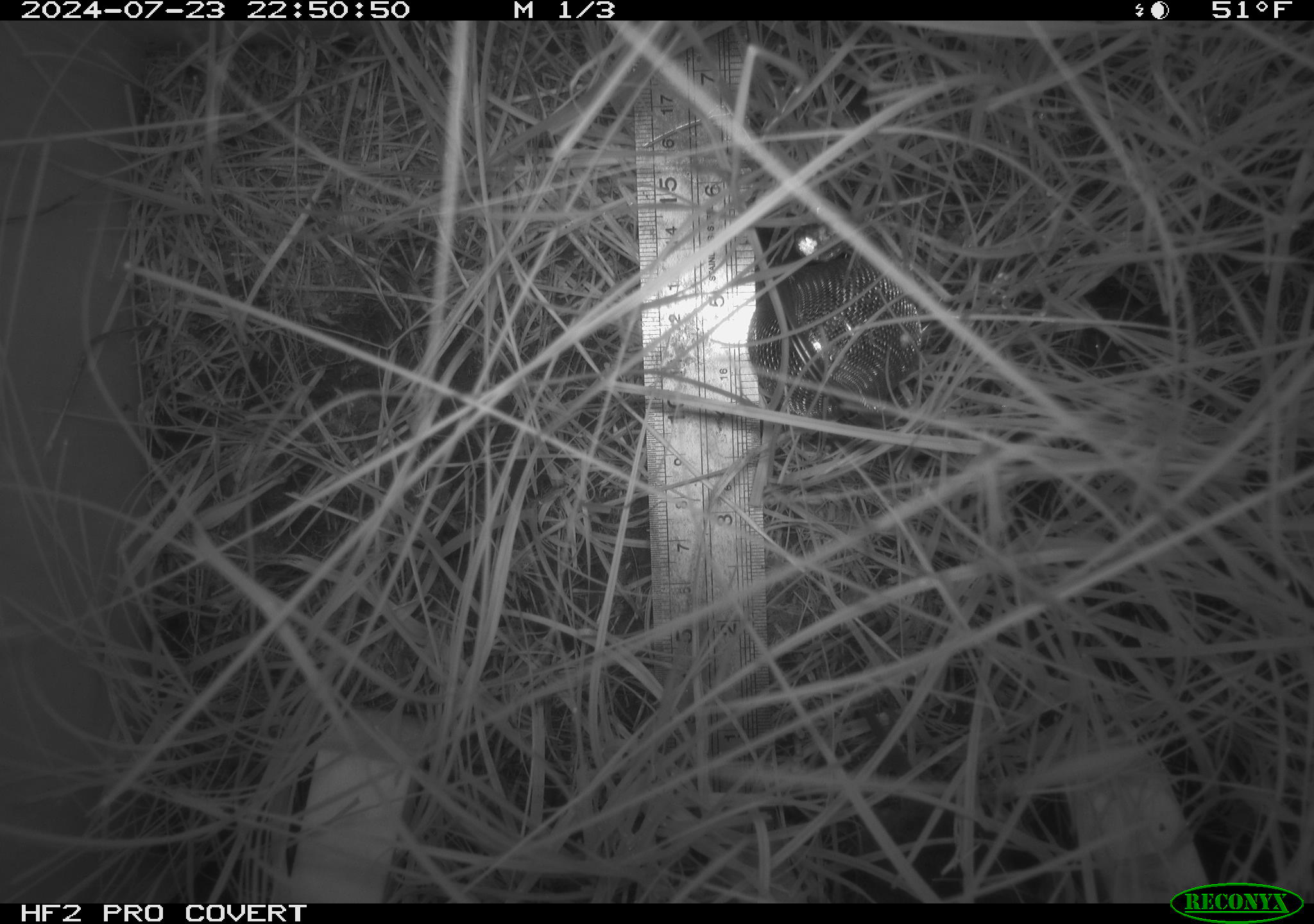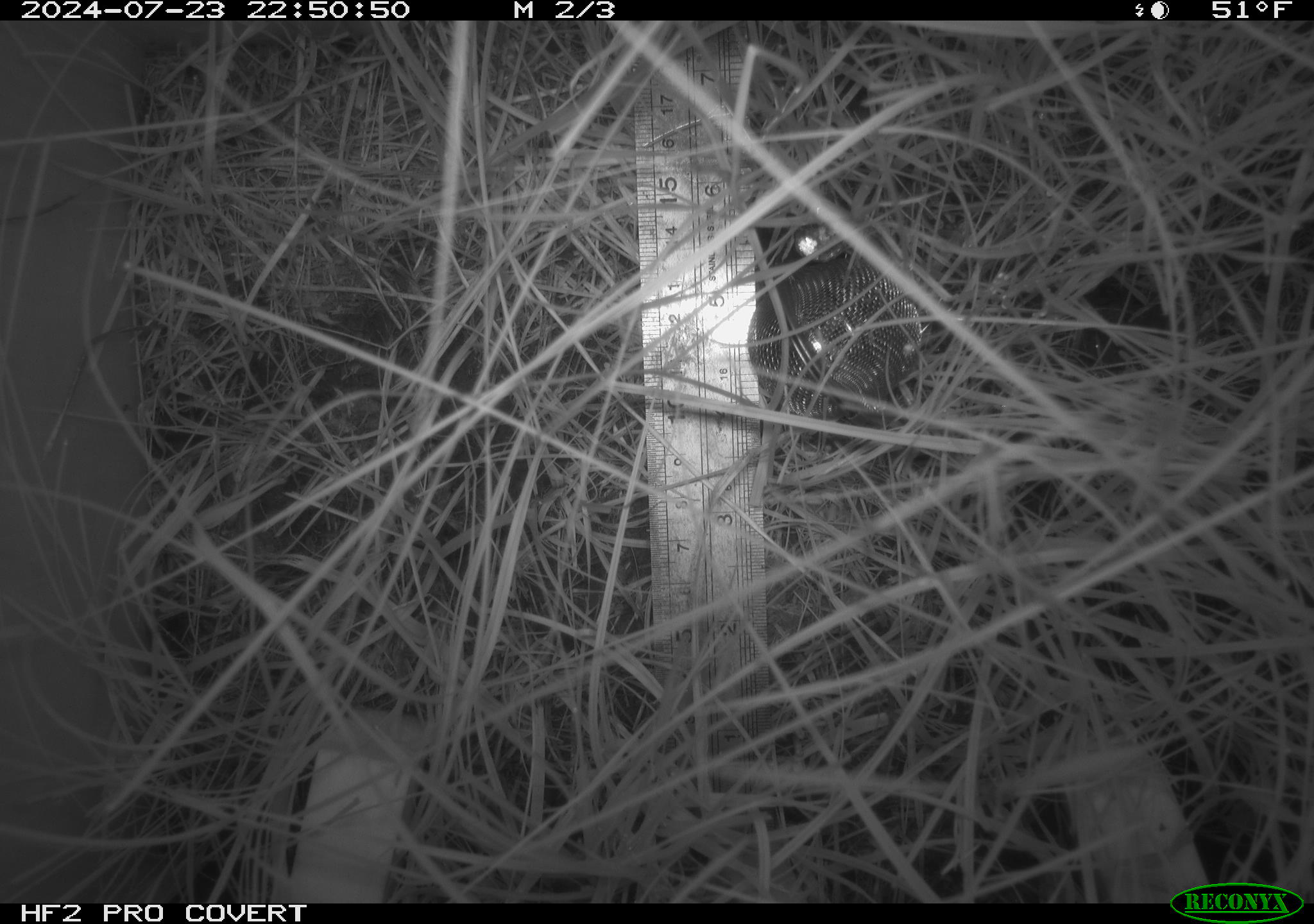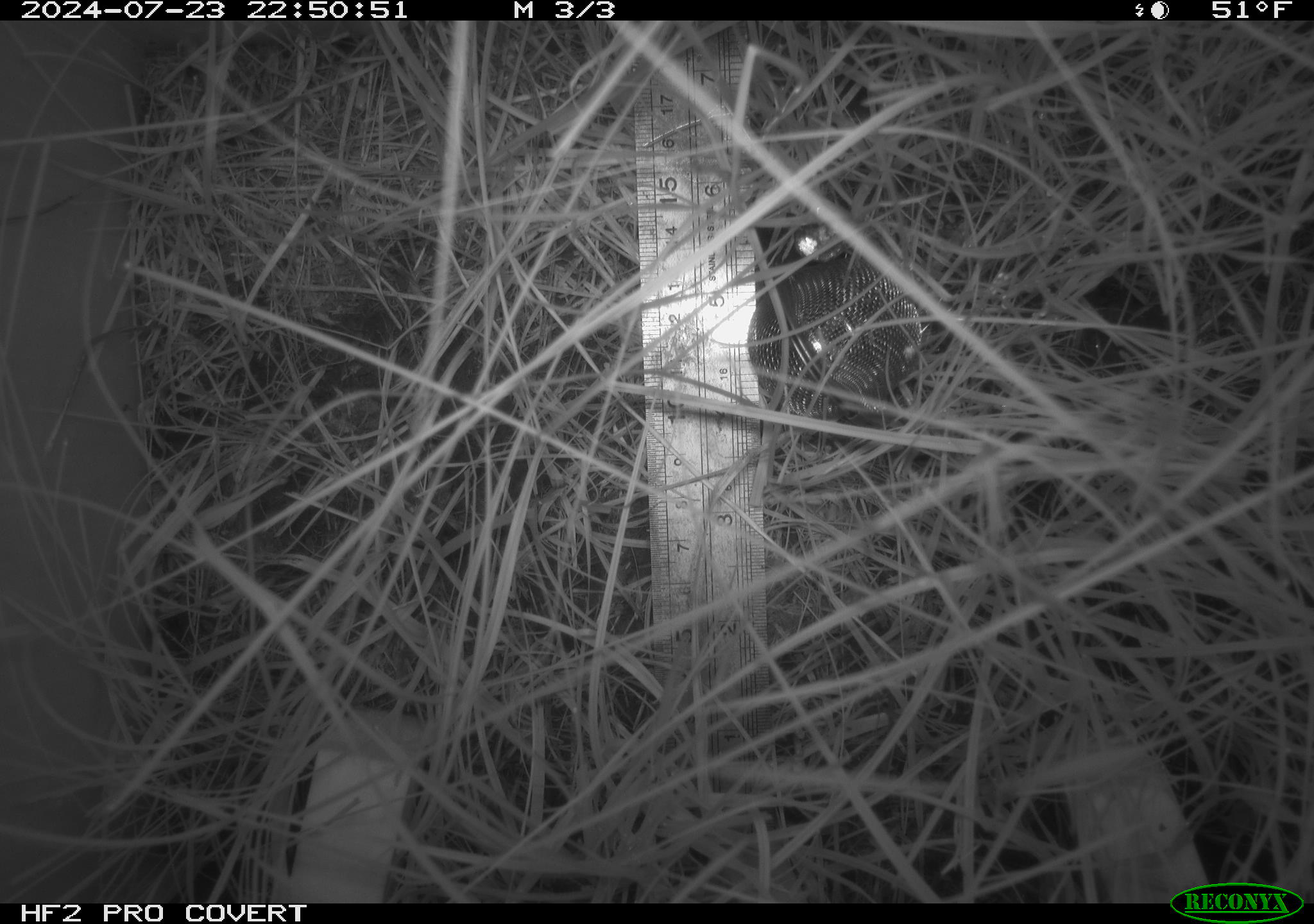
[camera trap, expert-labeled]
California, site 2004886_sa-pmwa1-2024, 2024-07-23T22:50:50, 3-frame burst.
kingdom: Animalia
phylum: Chordata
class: Mammalia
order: Rodentia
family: Cricetidae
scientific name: Arvicolinae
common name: voles, lemmings, and muskrats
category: arvicolinae subfamily